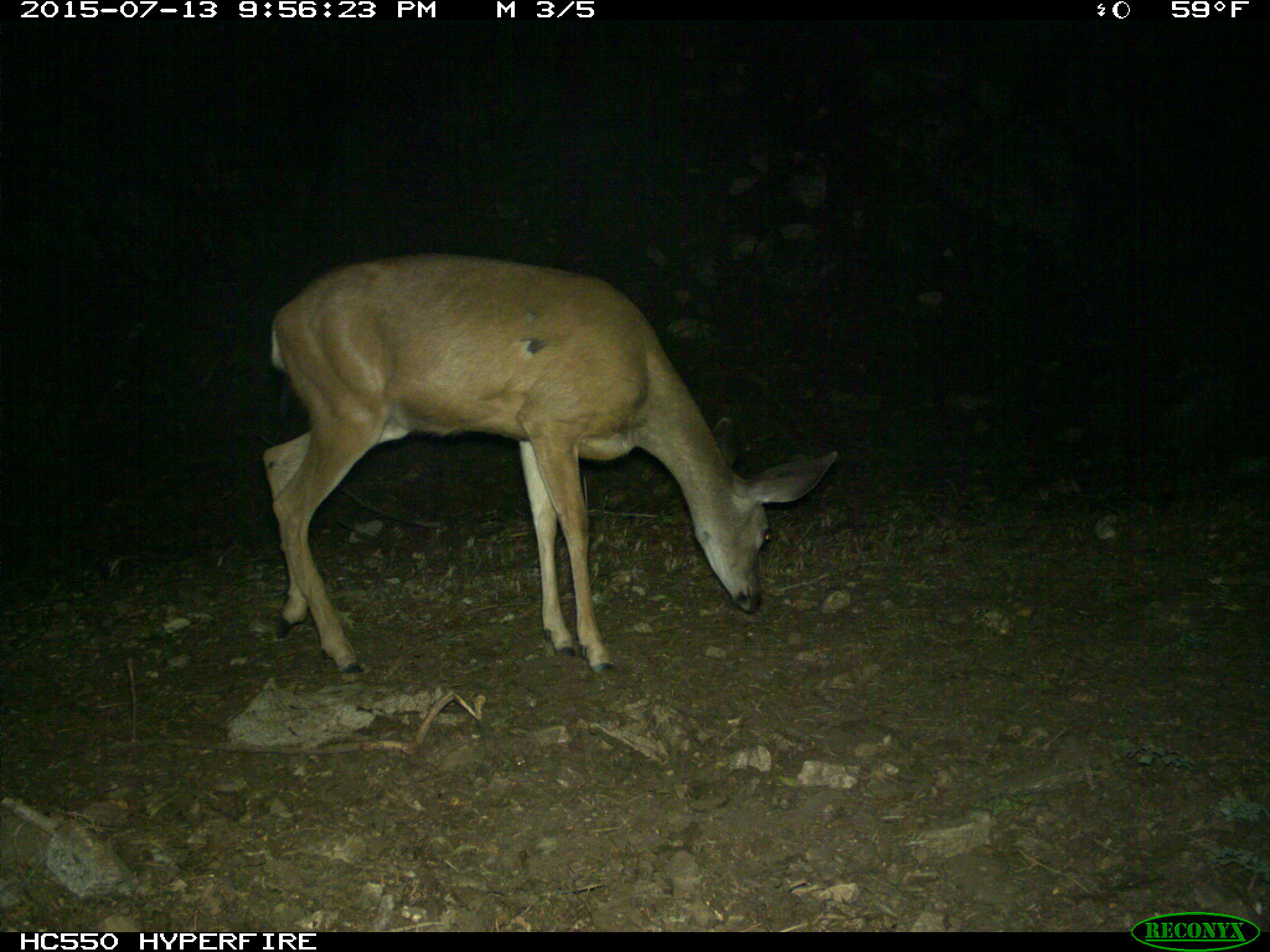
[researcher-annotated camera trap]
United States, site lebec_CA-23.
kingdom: Animalia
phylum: Chordata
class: Mammalia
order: Artiodactyla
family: Cervidae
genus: Odocoileus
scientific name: Odocoileus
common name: deer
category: unidentified deer